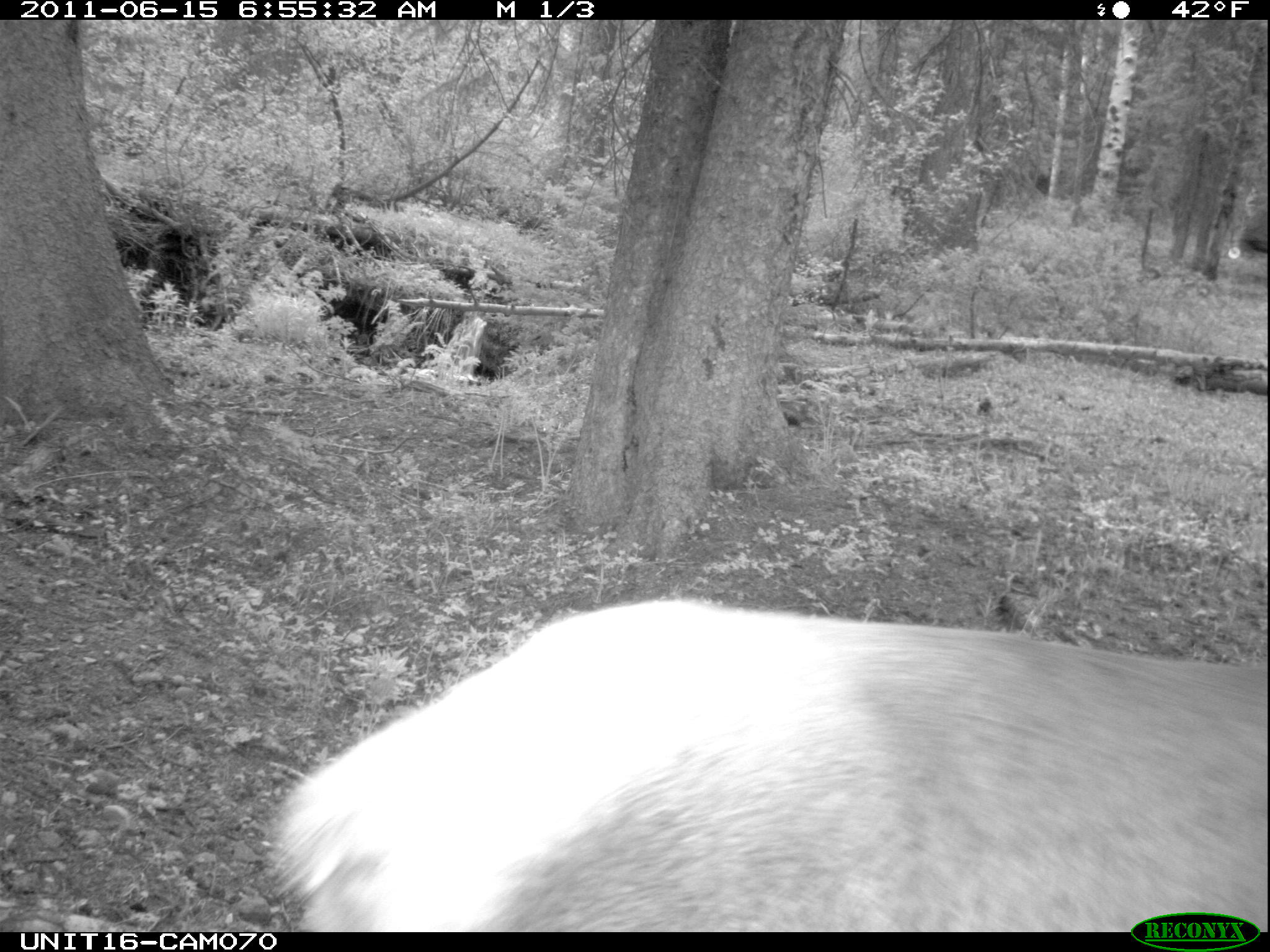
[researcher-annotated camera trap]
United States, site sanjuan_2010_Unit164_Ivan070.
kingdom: Animalia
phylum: Chordata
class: Mammalia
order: Artiodactyla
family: Cervidae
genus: Cervus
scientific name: Cervus elaphus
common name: red deer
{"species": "Cervus elaphus (red deer)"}